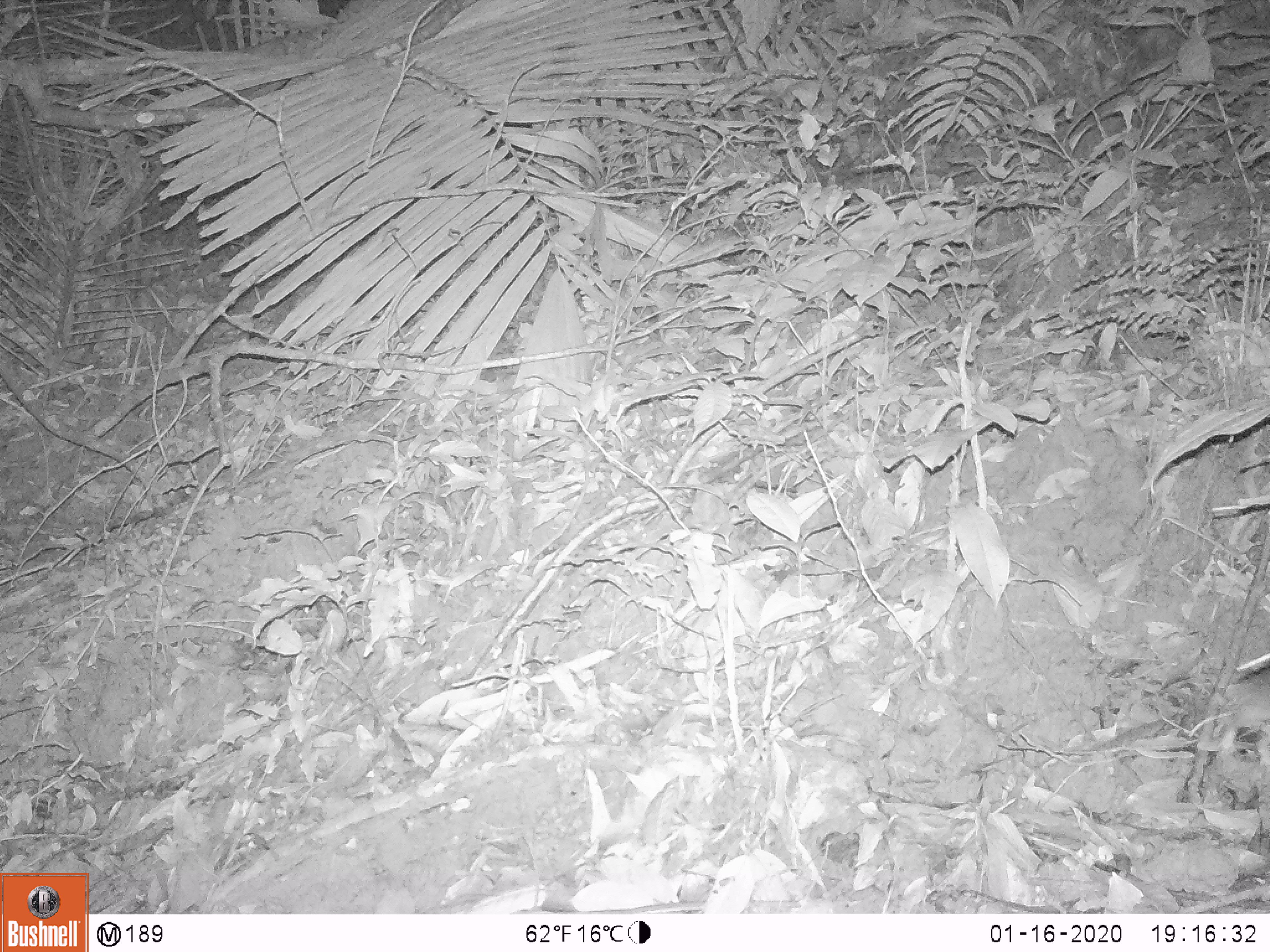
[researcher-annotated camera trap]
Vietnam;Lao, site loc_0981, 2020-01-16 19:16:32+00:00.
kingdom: Animalia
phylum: Chordata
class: Mammalia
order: Rodentia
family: Muridae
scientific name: Muridae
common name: old-world mice and rats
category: unidentified murid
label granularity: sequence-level